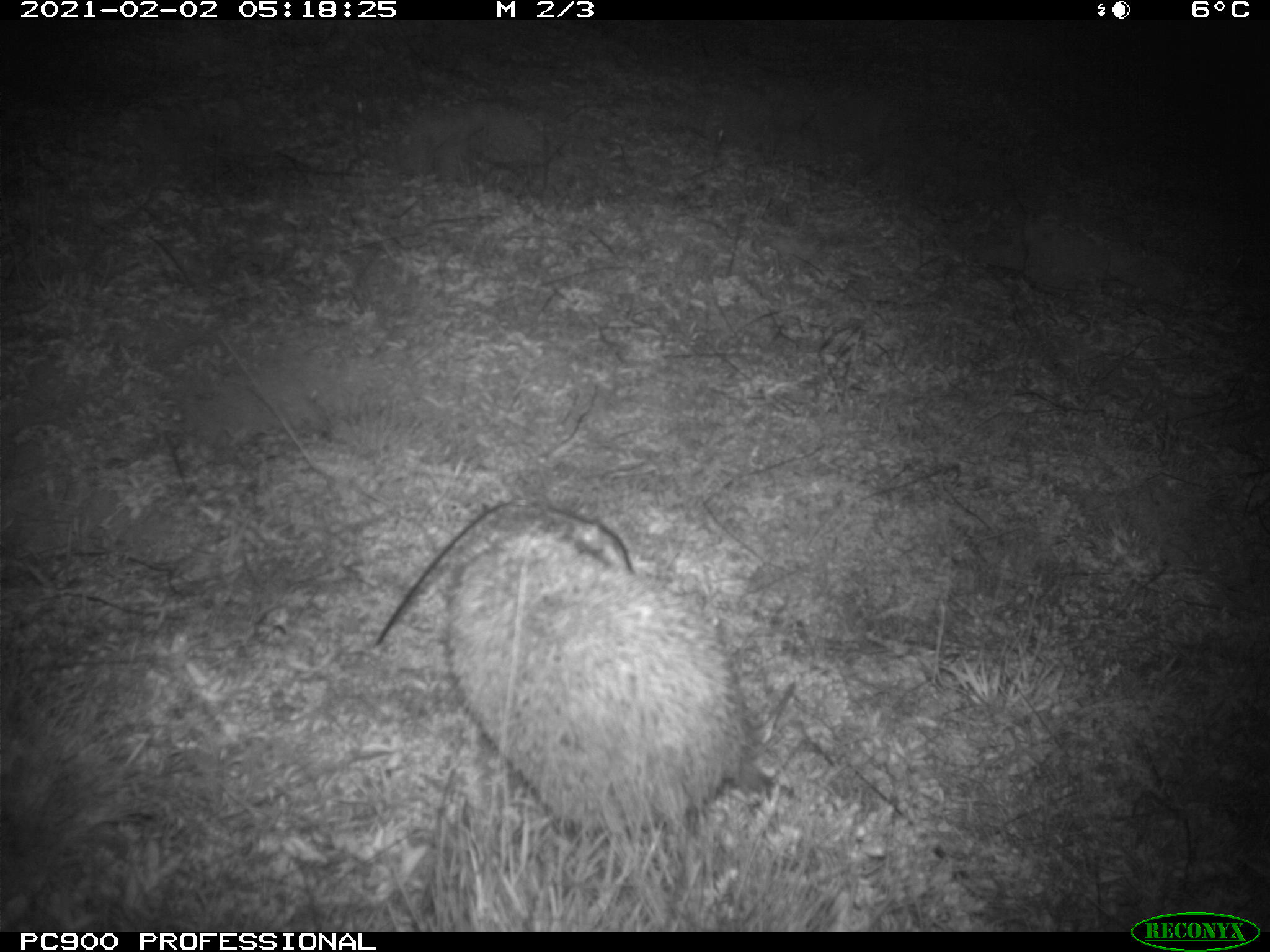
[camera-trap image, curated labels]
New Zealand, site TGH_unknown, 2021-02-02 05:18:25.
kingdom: Animalia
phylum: Chordata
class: Mammalia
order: Eulipotyphla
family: Erinaceidae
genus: Erinaceus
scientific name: Erinaceus europaeus europaeus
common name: european hedgehog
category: hedgehog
Hedgehog (european hedgehog) (Erinaceus europaeus europaeus).